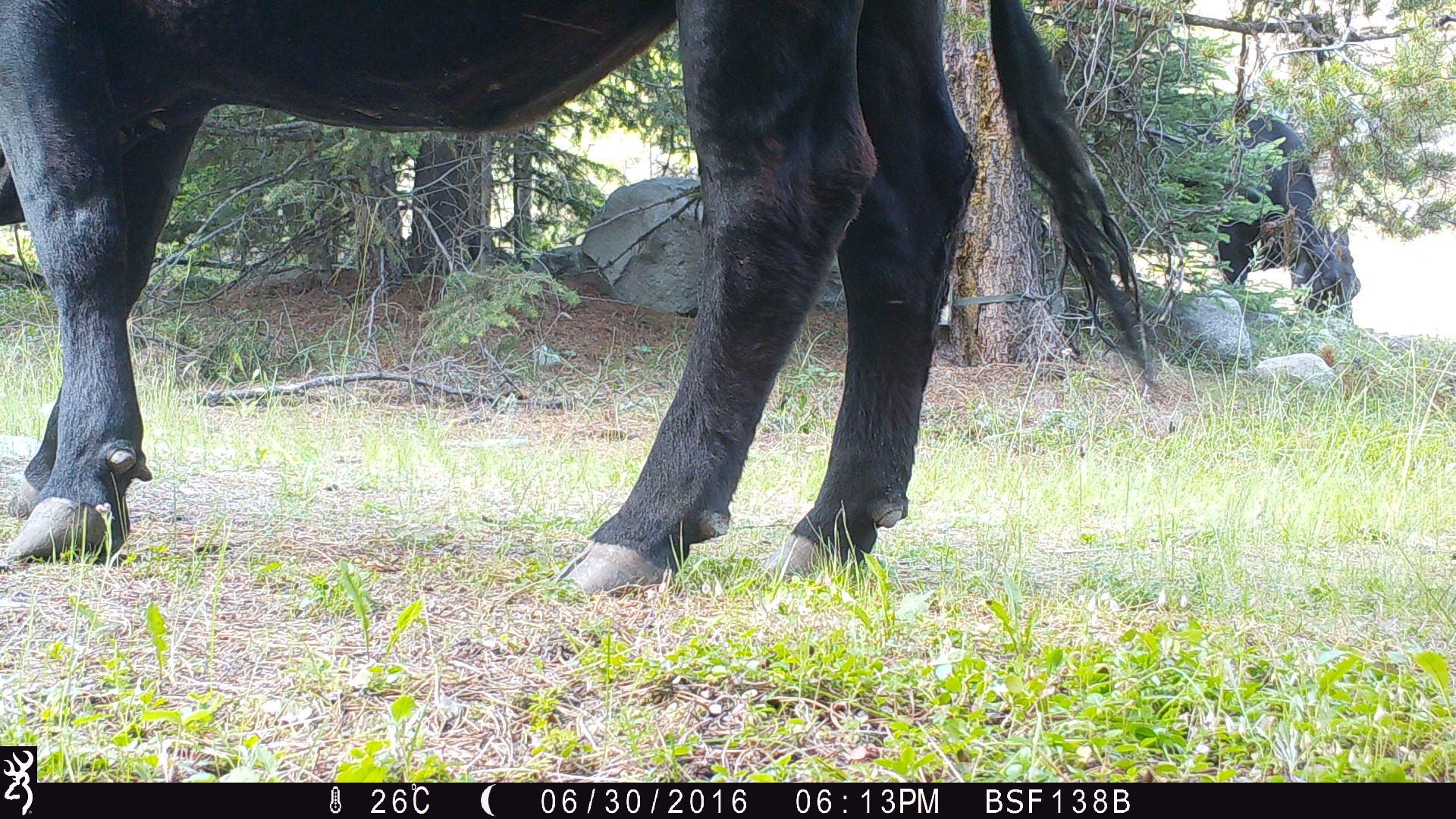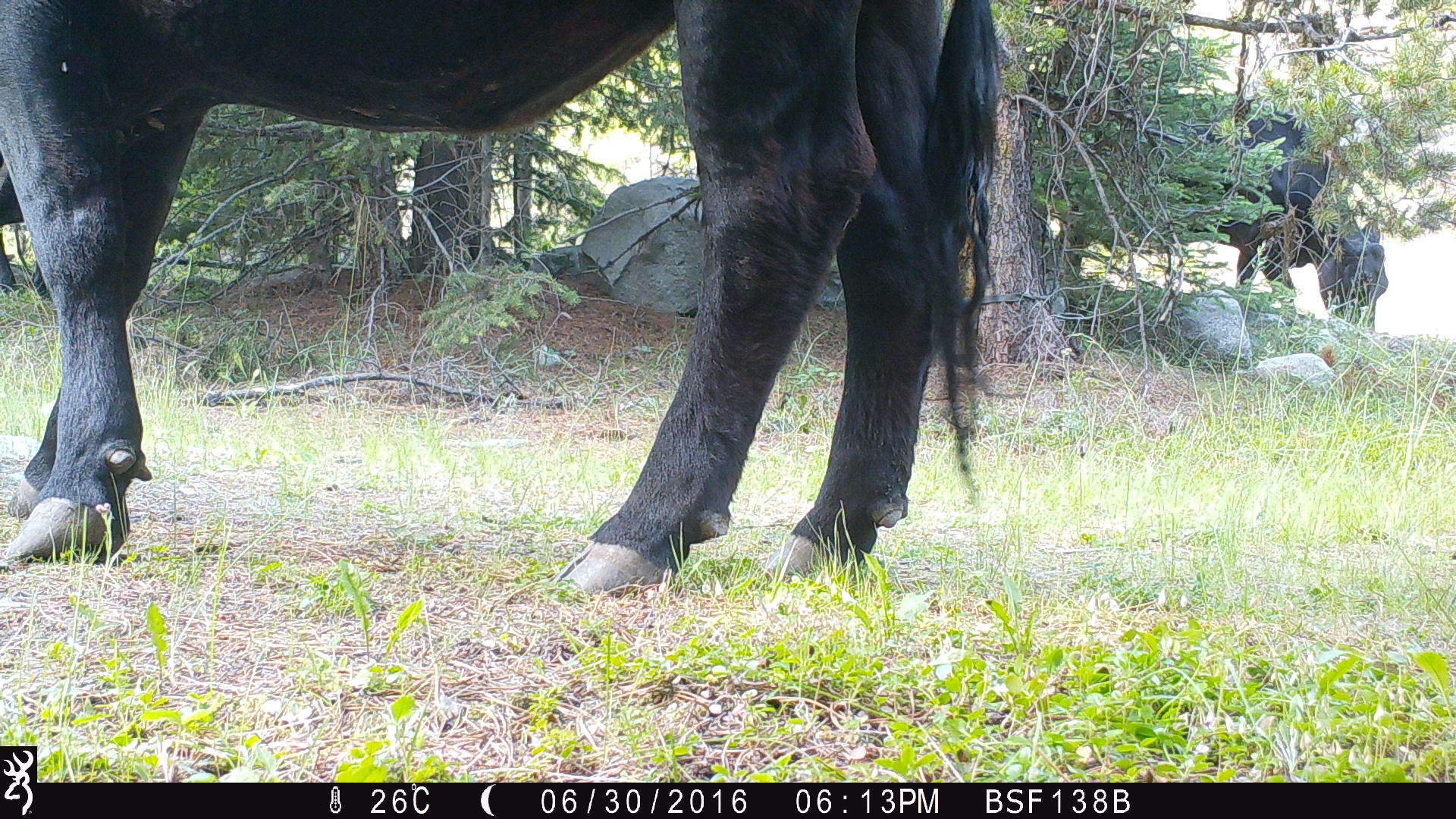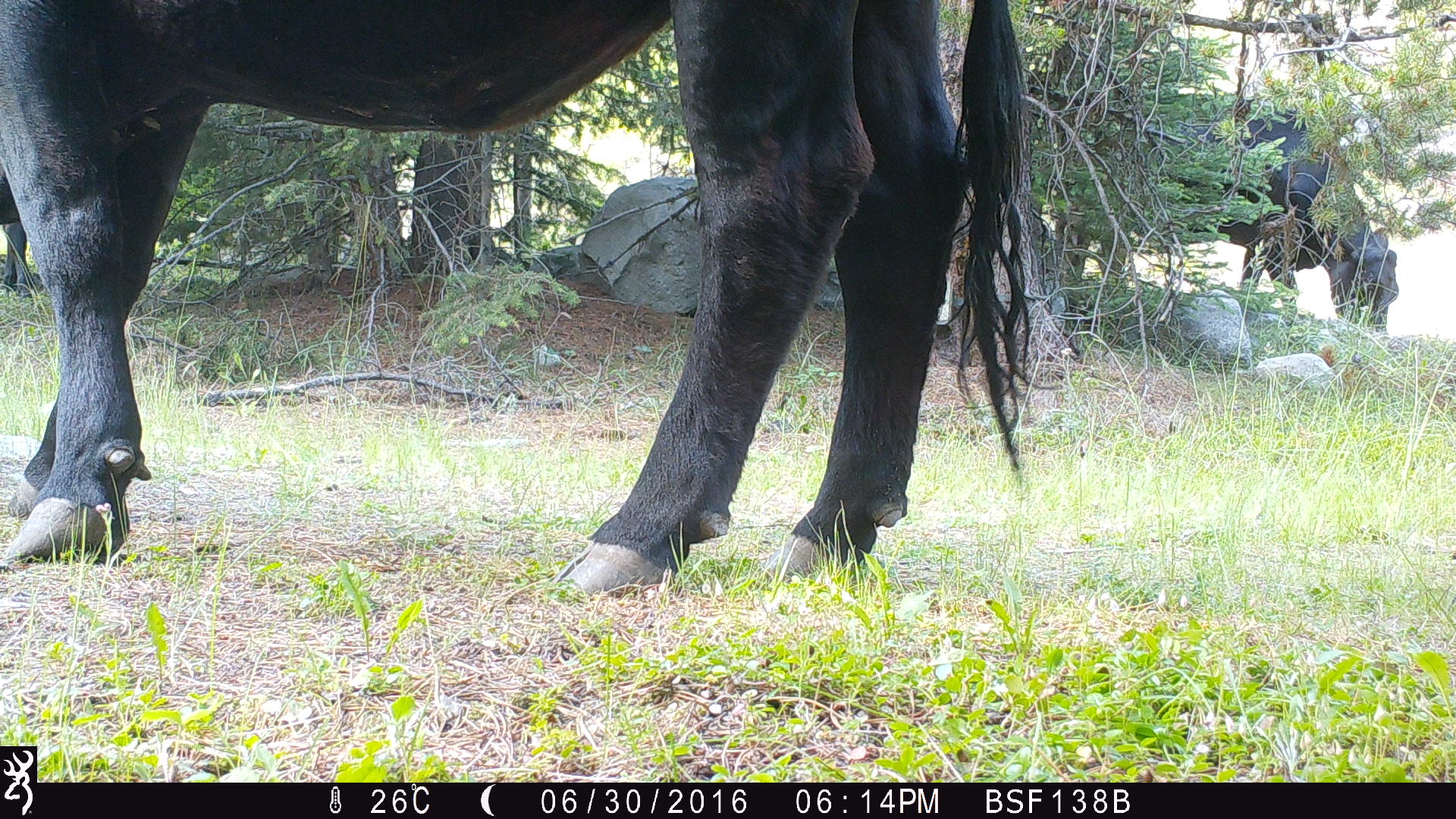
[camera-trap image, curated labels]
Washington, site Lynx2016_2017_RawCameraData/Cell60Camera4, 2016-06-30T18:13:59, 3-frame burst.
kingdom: Animalia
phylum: Chordata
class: Mammalia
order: Artiodactyla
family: Bovidae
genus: Bos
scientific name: Bos taurus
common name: domestic cattle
Domestic cattle (Bos taurus). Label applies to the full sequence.